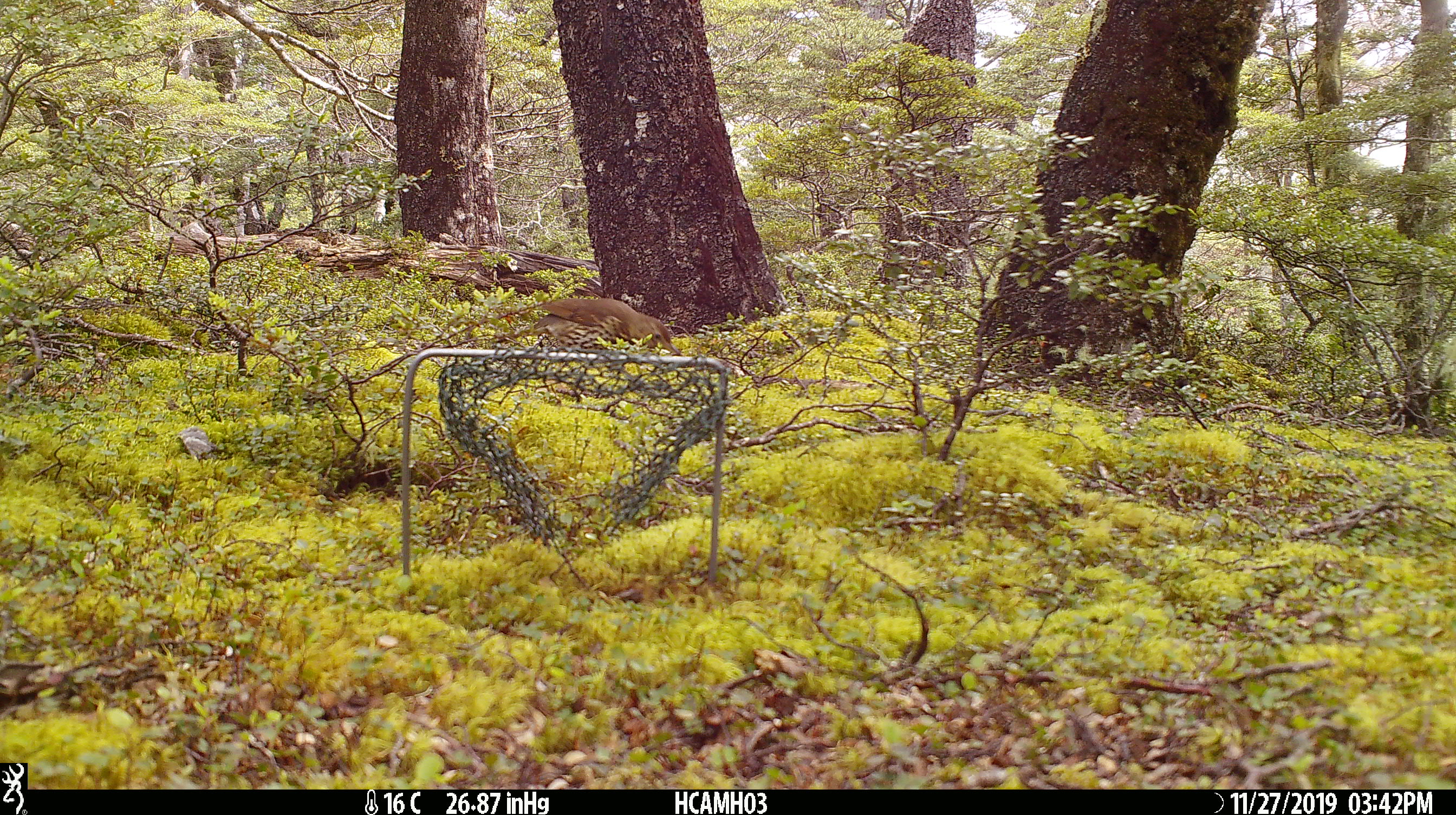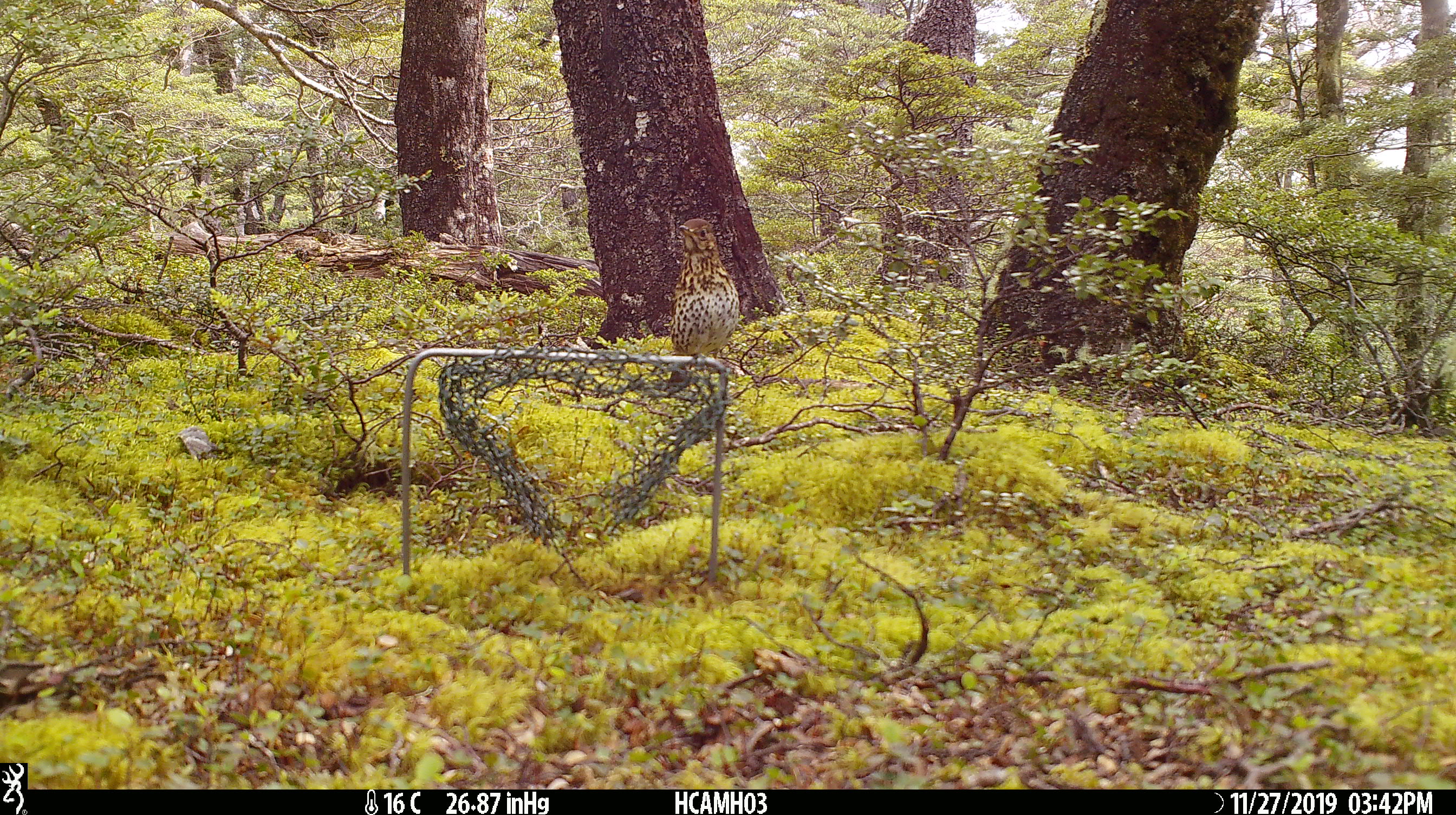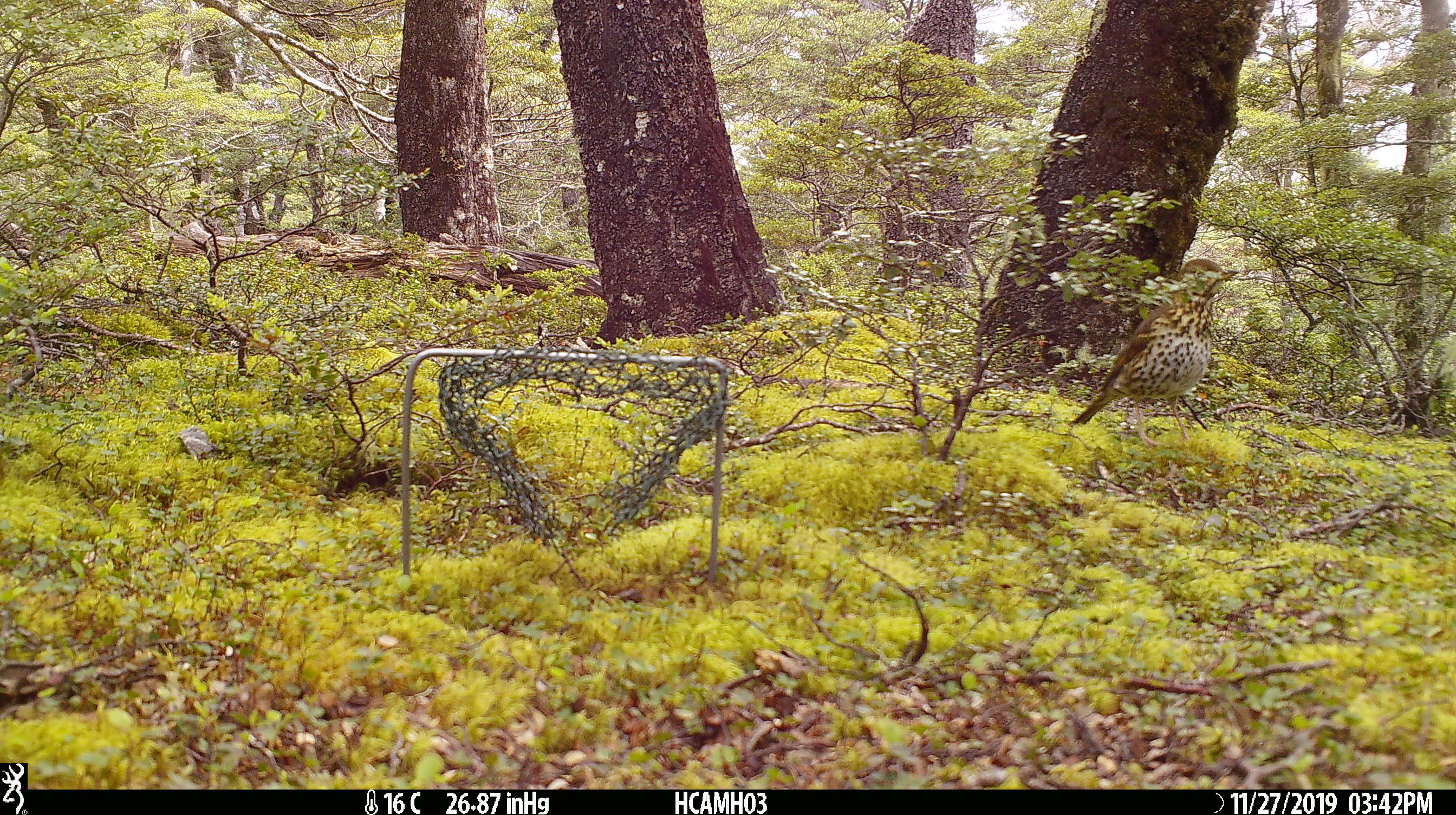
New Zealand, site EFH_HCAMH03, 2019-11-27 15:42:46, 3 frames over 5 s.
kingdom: Animalia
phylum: Chordata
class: Aves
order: Passeriformes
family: Turdidae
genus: Turdus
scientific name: Turdus philomelos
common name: song thrush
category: thrush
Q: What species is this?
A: Thrush (song thrush) (Turdus philomelos).